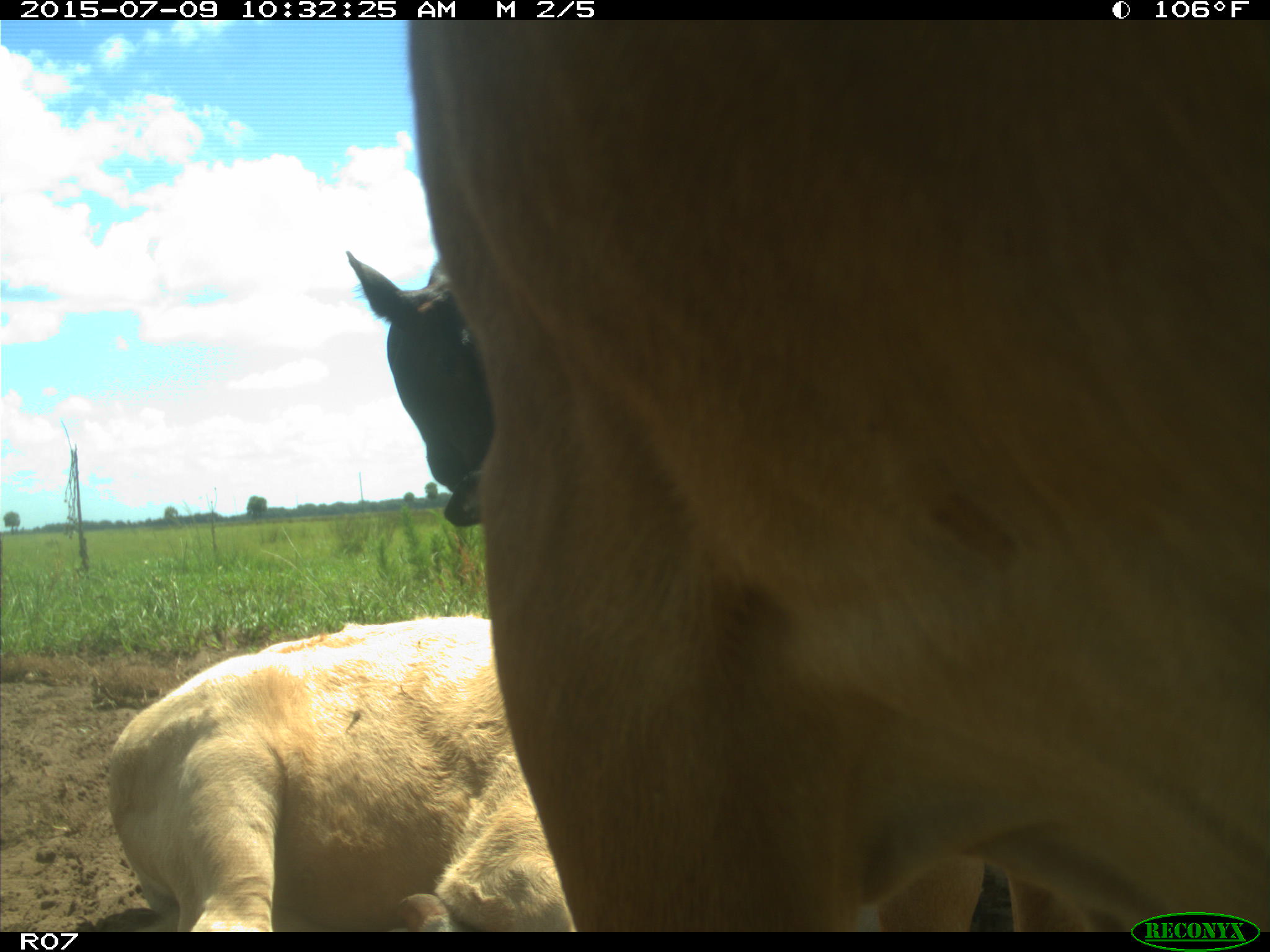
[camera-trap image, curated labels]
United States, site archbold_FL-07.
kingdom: Animalia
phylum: Chordata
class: Mammalia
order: Artiodactyla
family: Bovidae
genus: Bos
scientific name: Bos taurus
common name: domestic cow